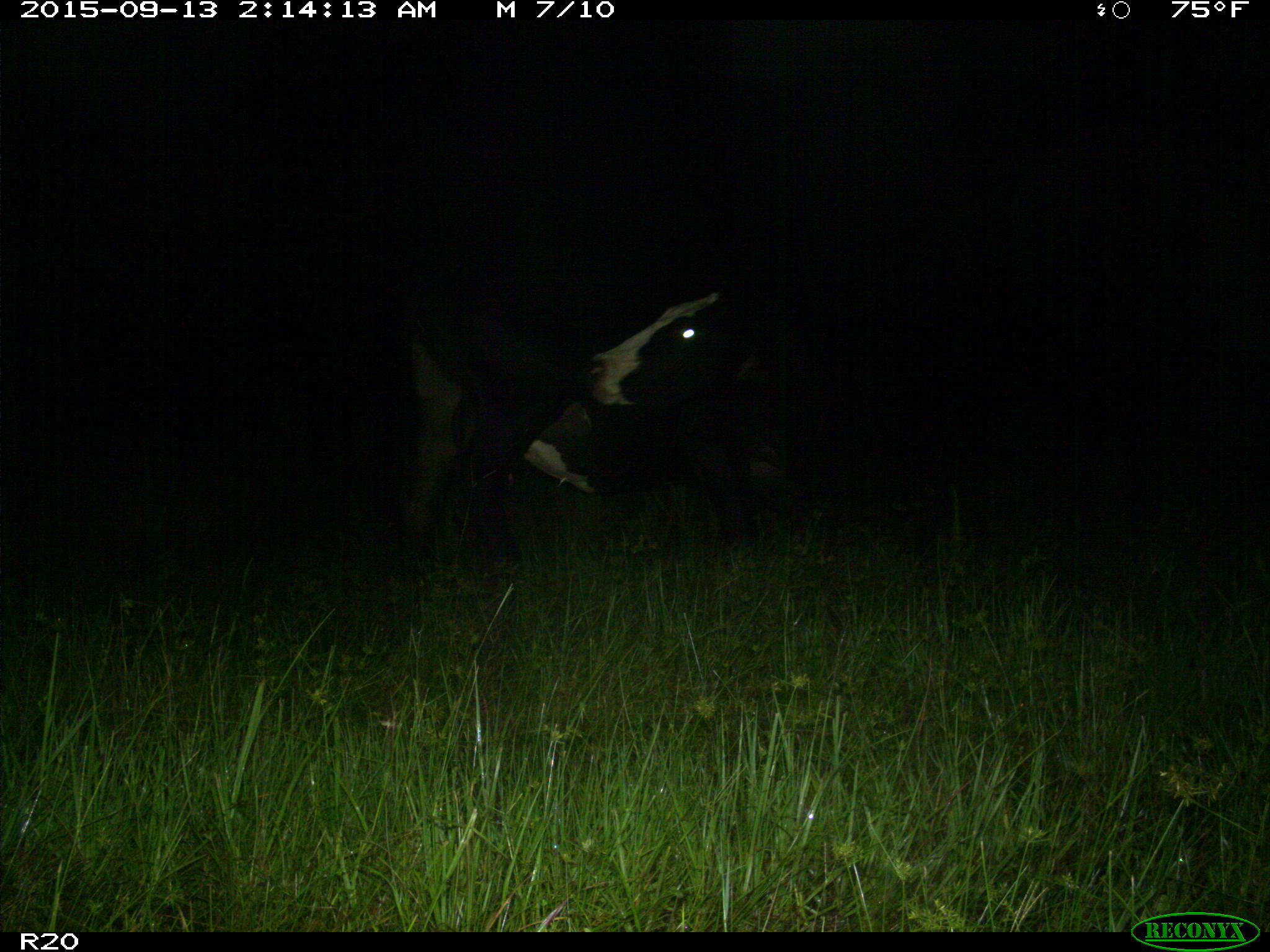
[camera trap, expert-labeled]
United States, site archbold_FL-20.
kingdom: Animalia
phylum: Chordata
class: Mammalia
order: Artiodactyla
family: Bovidae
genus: Bos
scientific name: Bos taurus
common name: domestic cow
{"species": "Bos taurus (domestic cow)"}